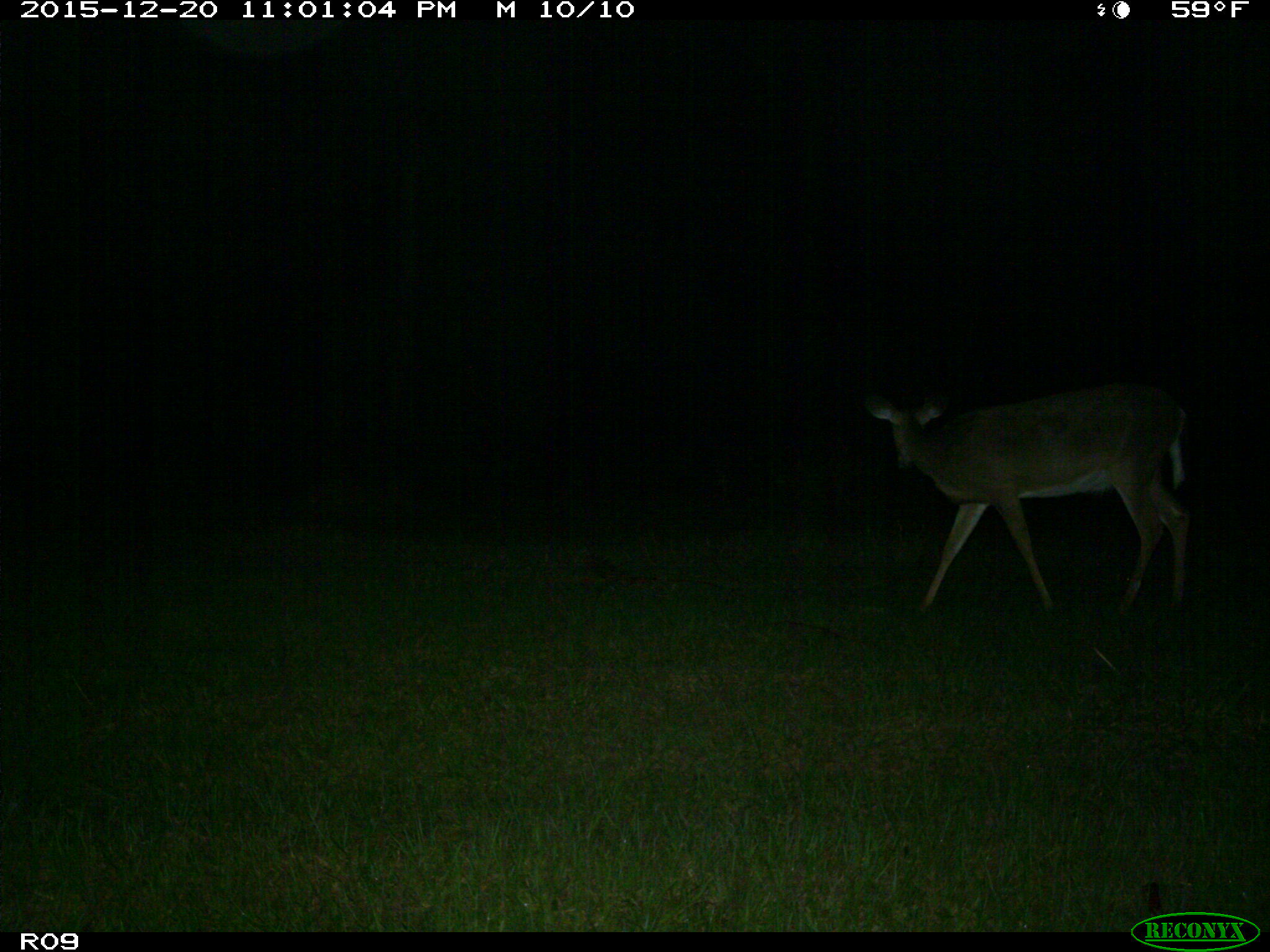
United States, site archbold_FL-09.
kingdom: Animalia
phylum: Chordata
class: Mammalia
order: Artiodactyla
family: Cervidae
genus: Odocoileus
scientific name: Odocoileus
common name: deer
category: unidentified deer